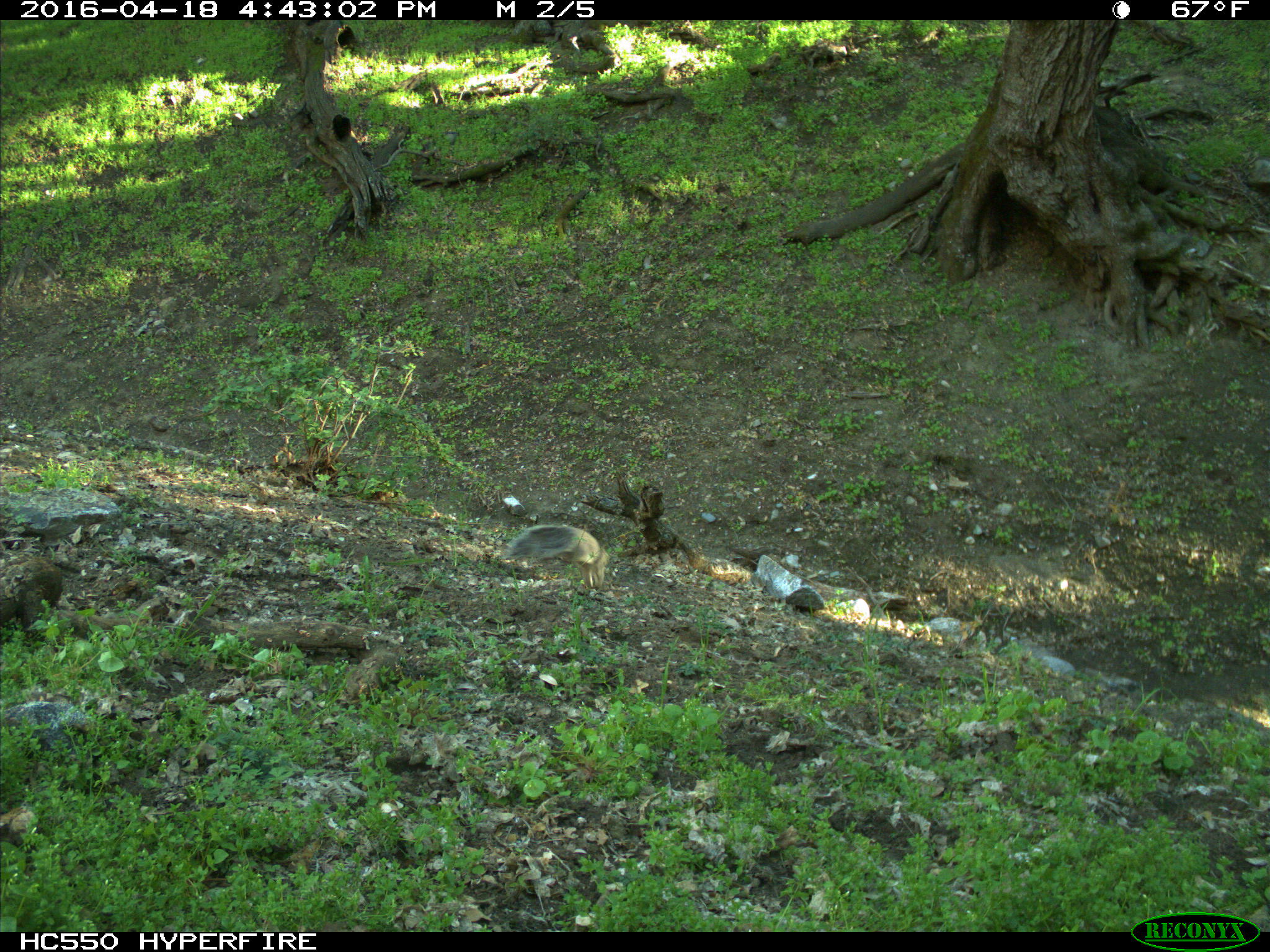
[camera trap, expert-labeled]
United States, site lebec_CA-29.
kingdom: Animalia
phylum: Chordata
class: Mammalia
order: Rodentia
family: Sciuridae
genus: Sciurus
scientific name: Sciurus carolinensis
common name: eastern gray squirrel